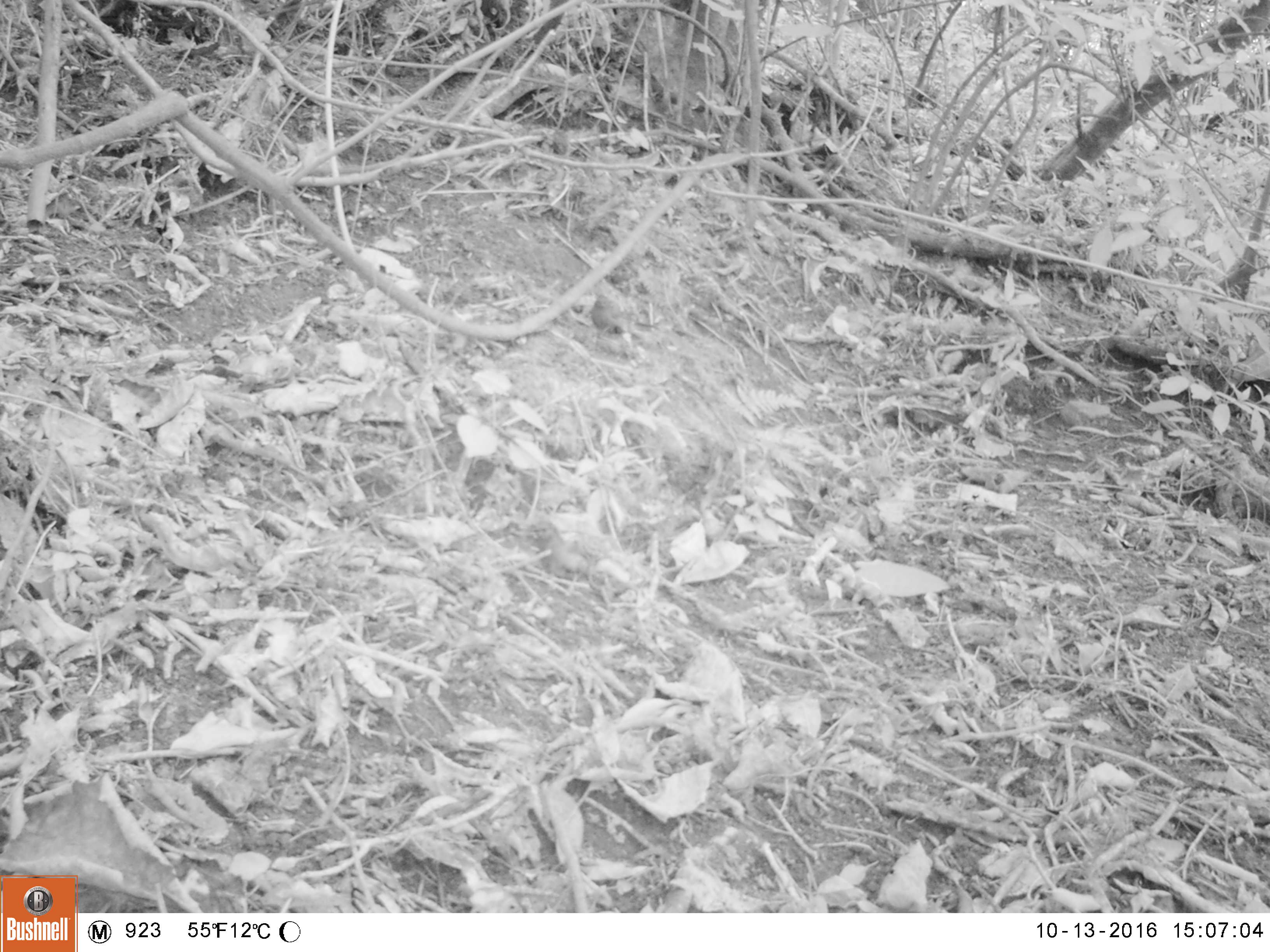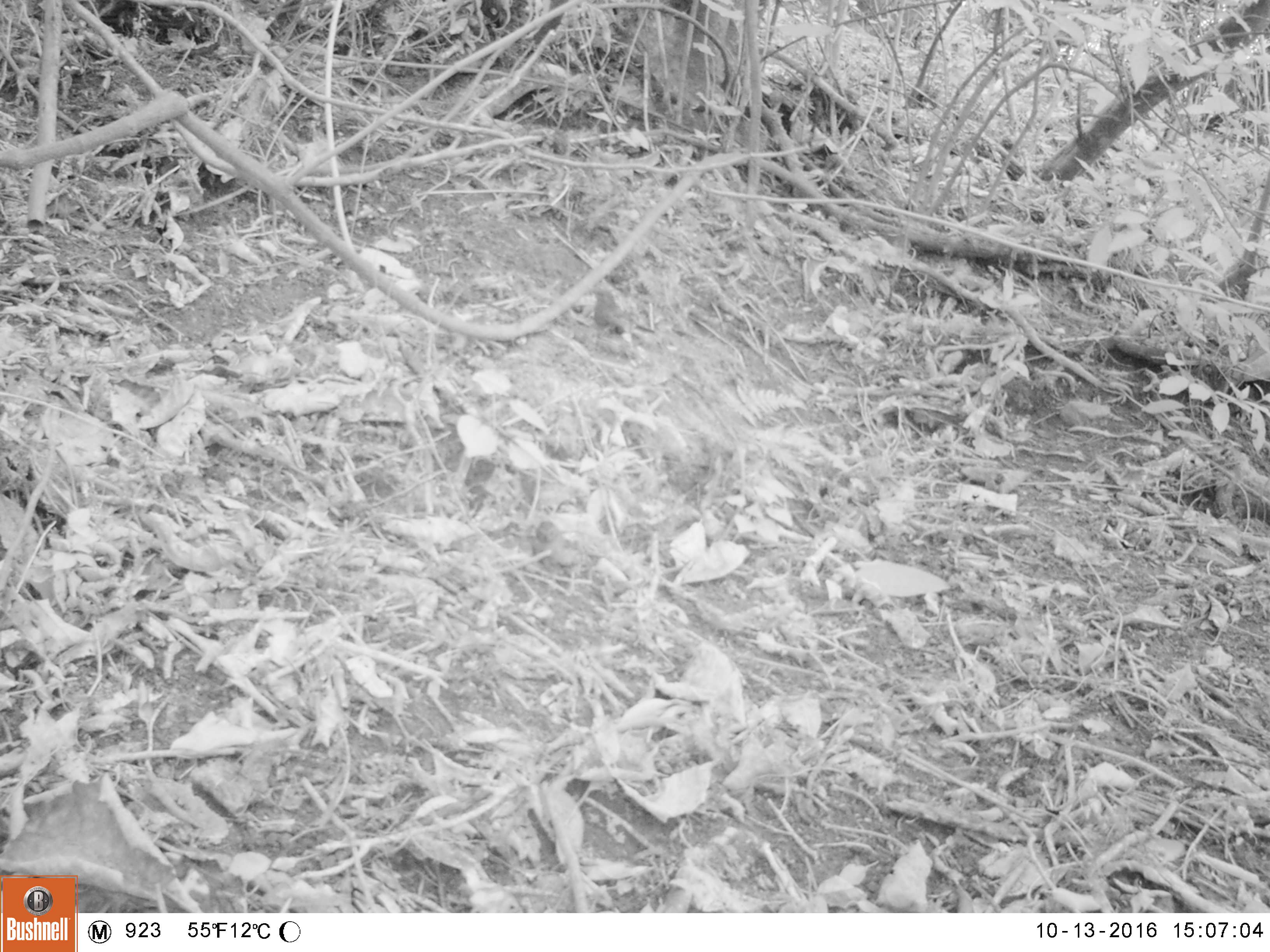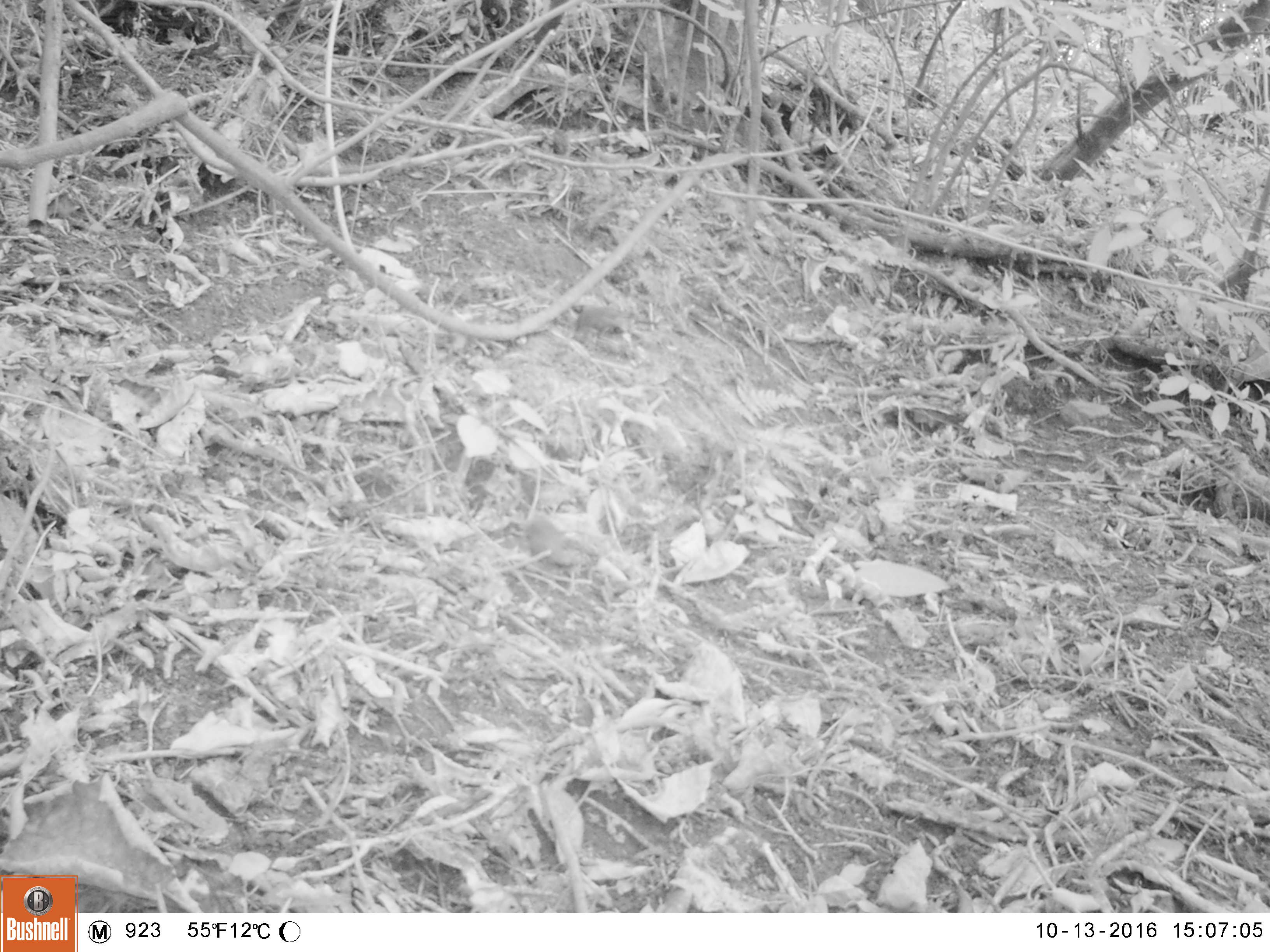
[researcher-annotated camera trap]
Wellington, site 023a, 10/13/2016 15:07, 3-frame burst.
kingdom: Animalia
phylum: Chordata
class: Aves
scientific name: Aves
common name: bird